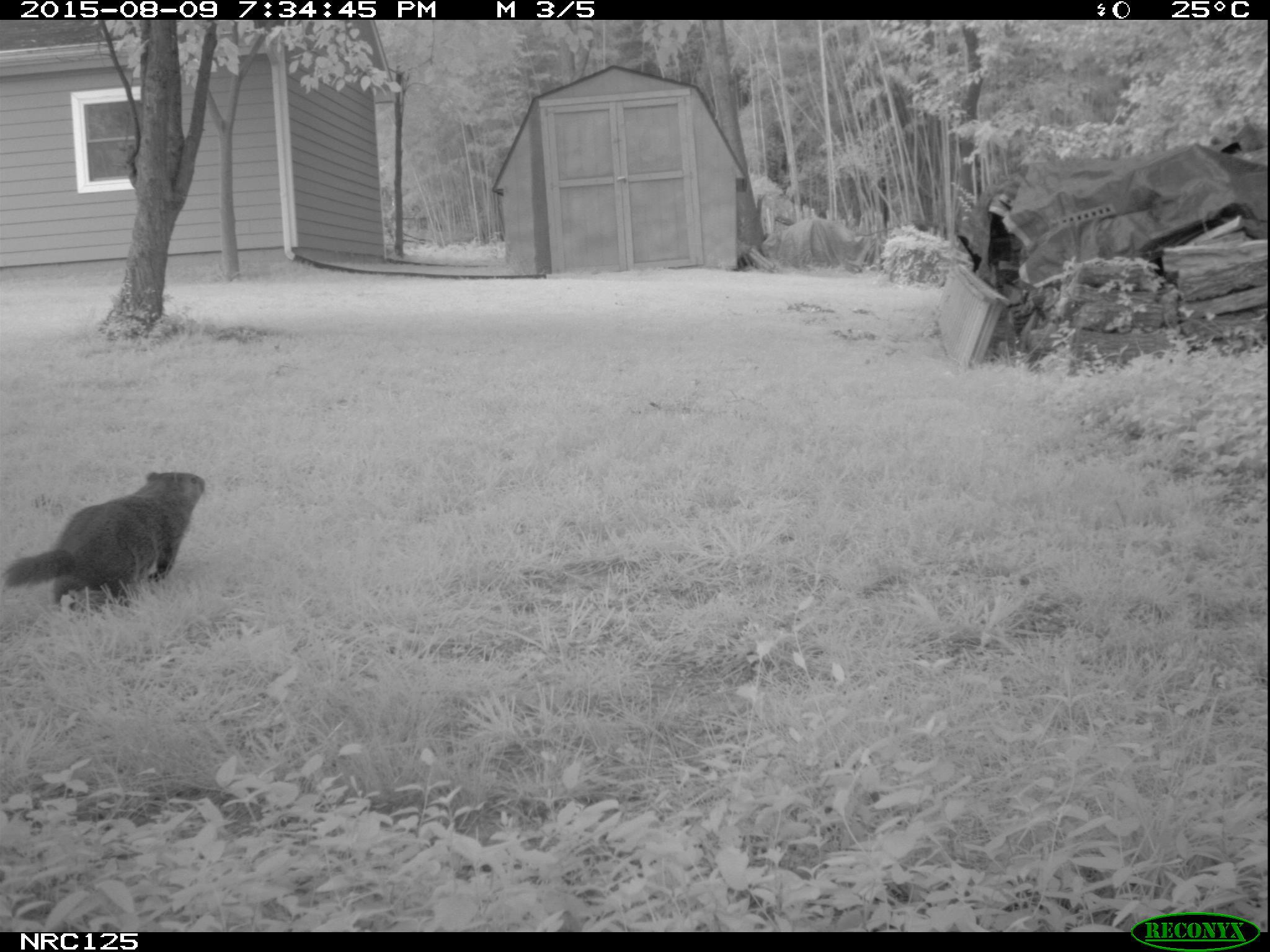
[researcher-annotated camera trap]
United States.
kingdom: Animalia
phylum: Chordata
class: Mammalia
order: Rodentia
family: Sciuridae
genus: Marmota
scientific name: Marmota monax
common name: woodchuck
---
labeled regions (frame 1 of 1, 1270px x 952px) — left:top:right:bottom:
Woodchuck: 0:467:215:607